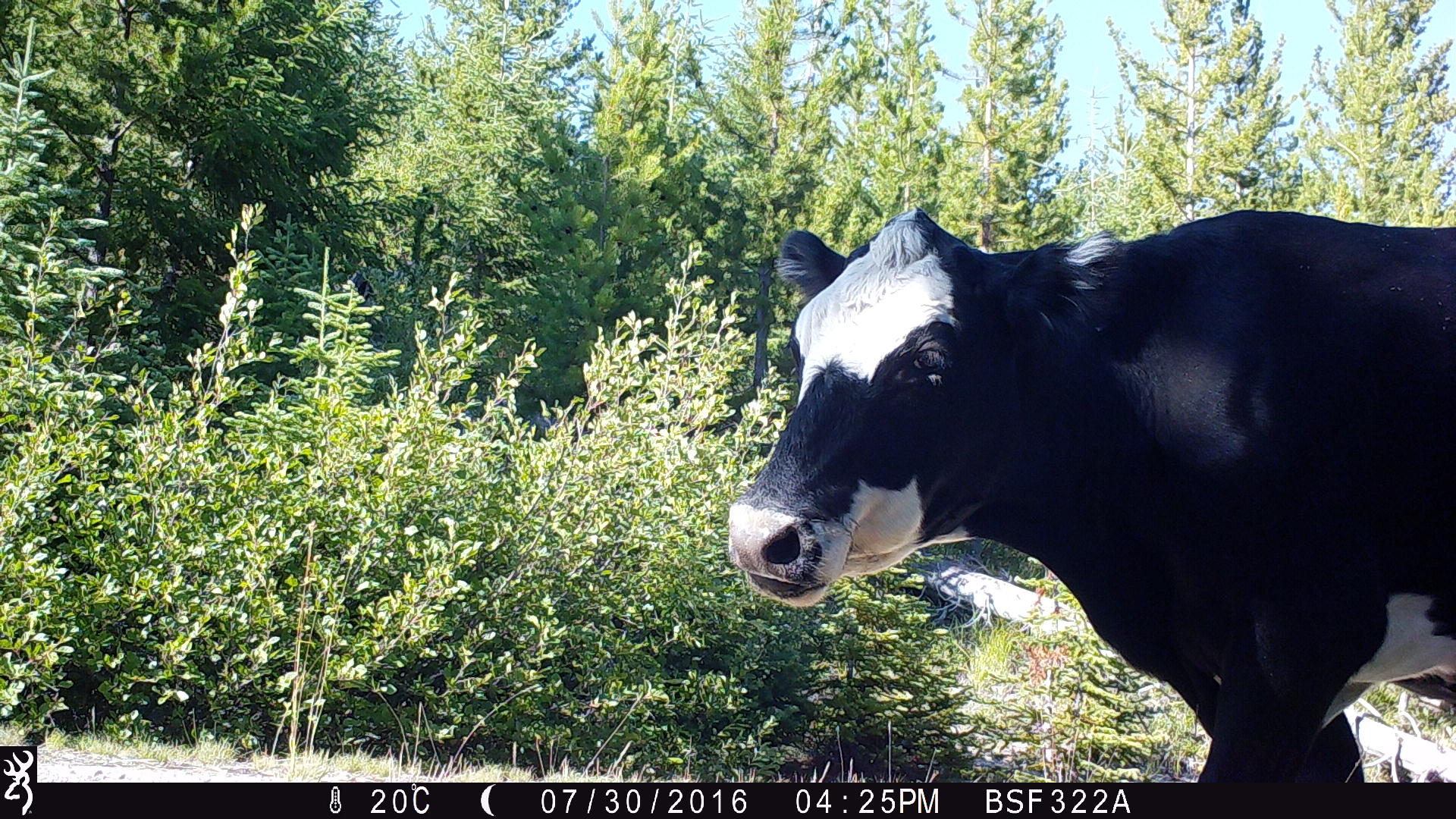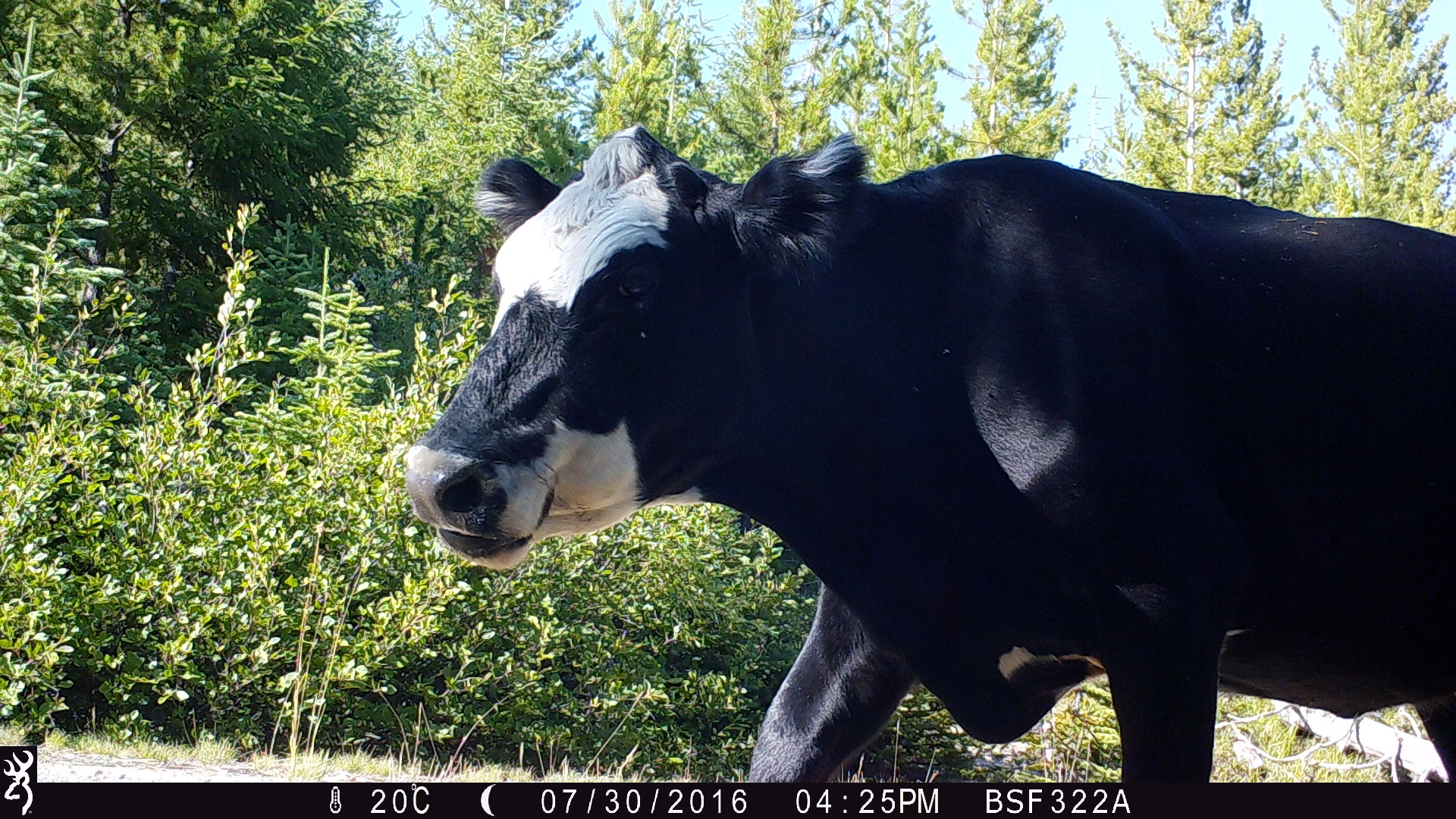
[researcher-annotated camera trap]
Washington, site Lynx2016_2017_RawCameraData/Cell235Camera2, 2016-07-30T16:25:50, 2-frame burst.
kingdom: Animalia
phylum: Chordata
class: Mammalia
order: Artiodactyla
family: Bovidae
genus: Bos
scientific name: Bos taurus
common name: domestic cattle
Domestic cattle (Bos taurus). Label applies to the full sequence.